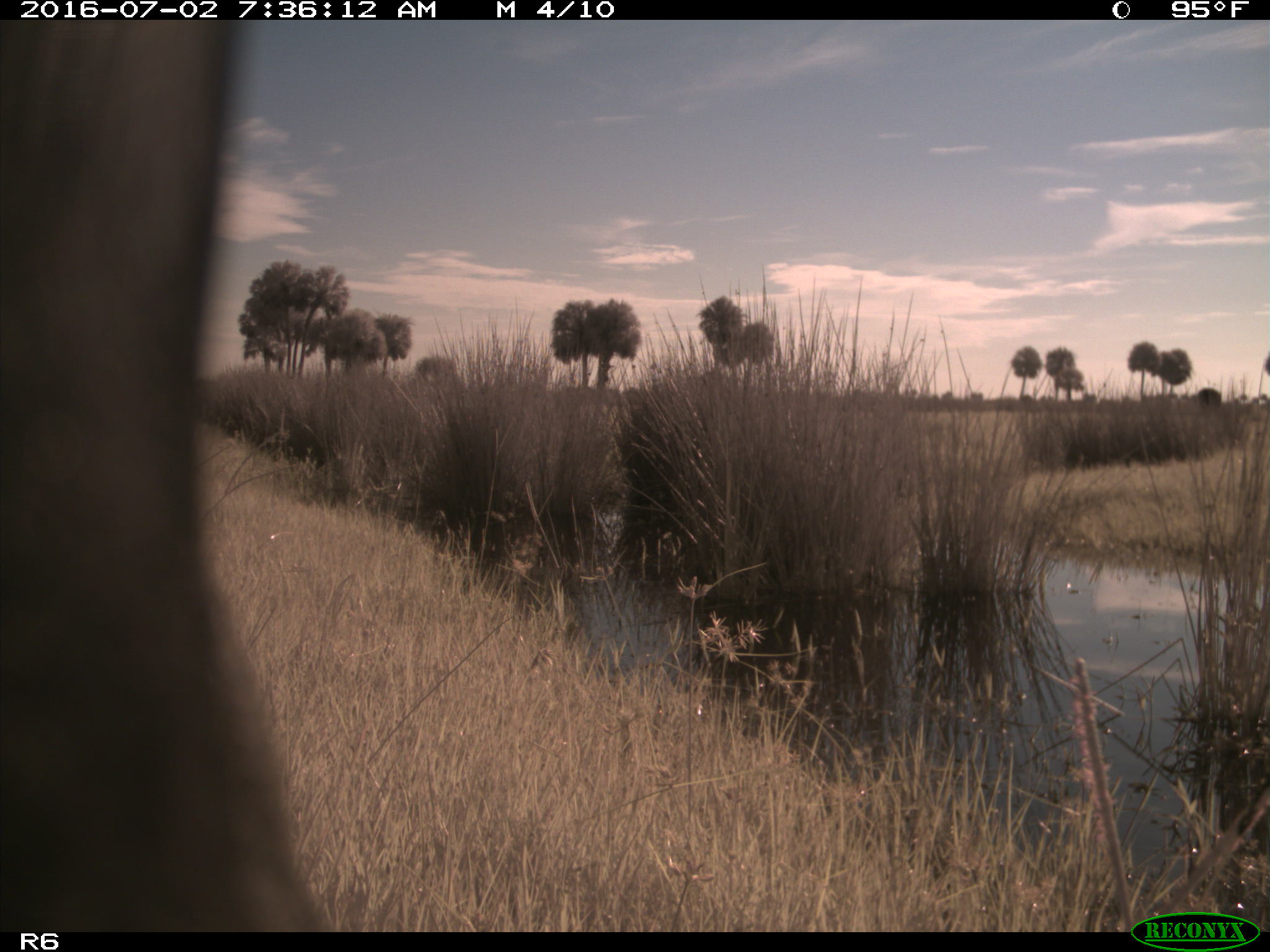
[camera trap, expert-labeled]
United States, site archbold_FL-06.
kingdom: Animalia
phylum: Chordata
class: Mammalia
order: Artiodactyla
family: Bovidae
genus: Bos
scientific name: Bos taurus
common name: domestic cow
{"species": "Bos taurus (domestic cow)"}